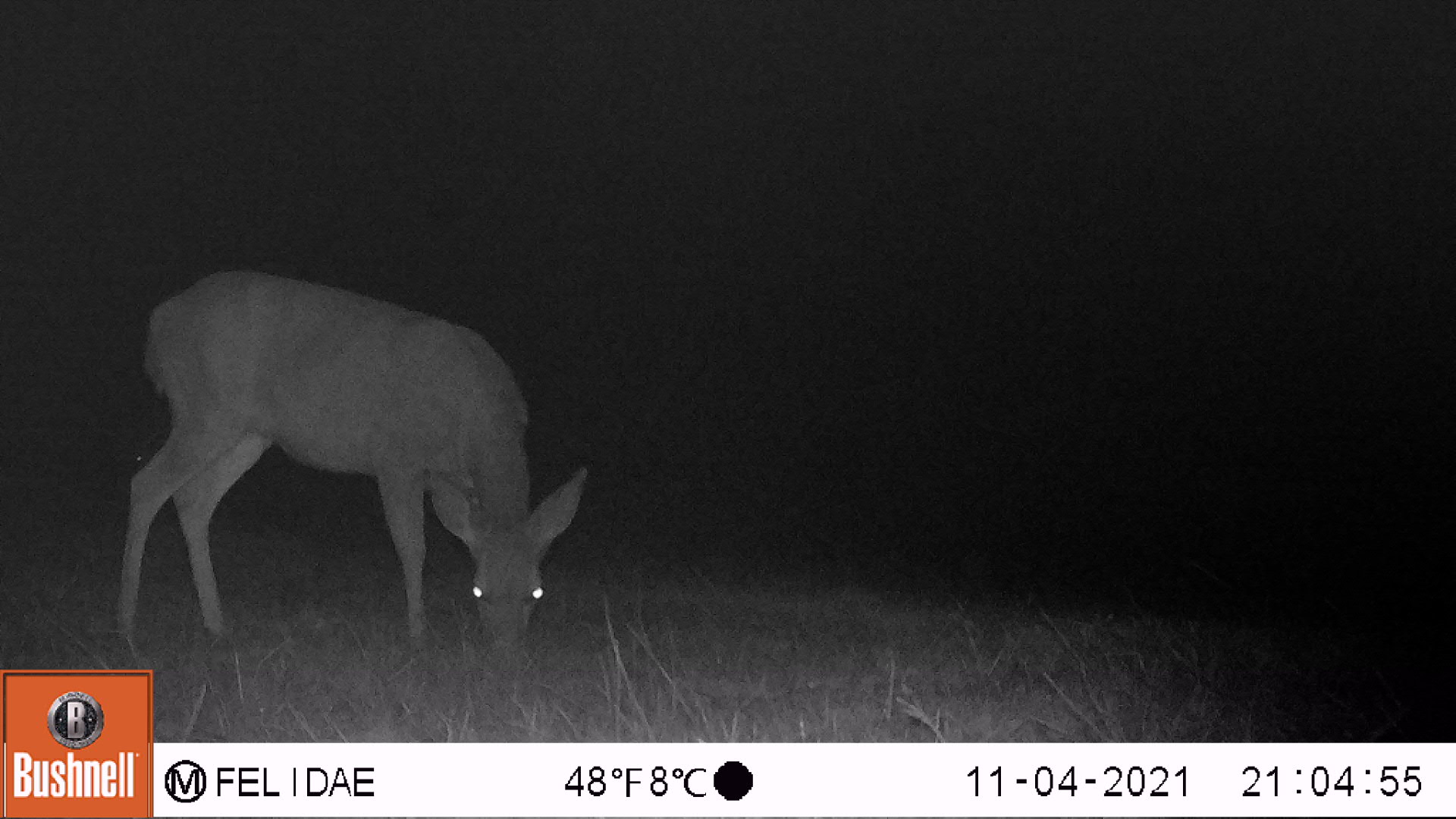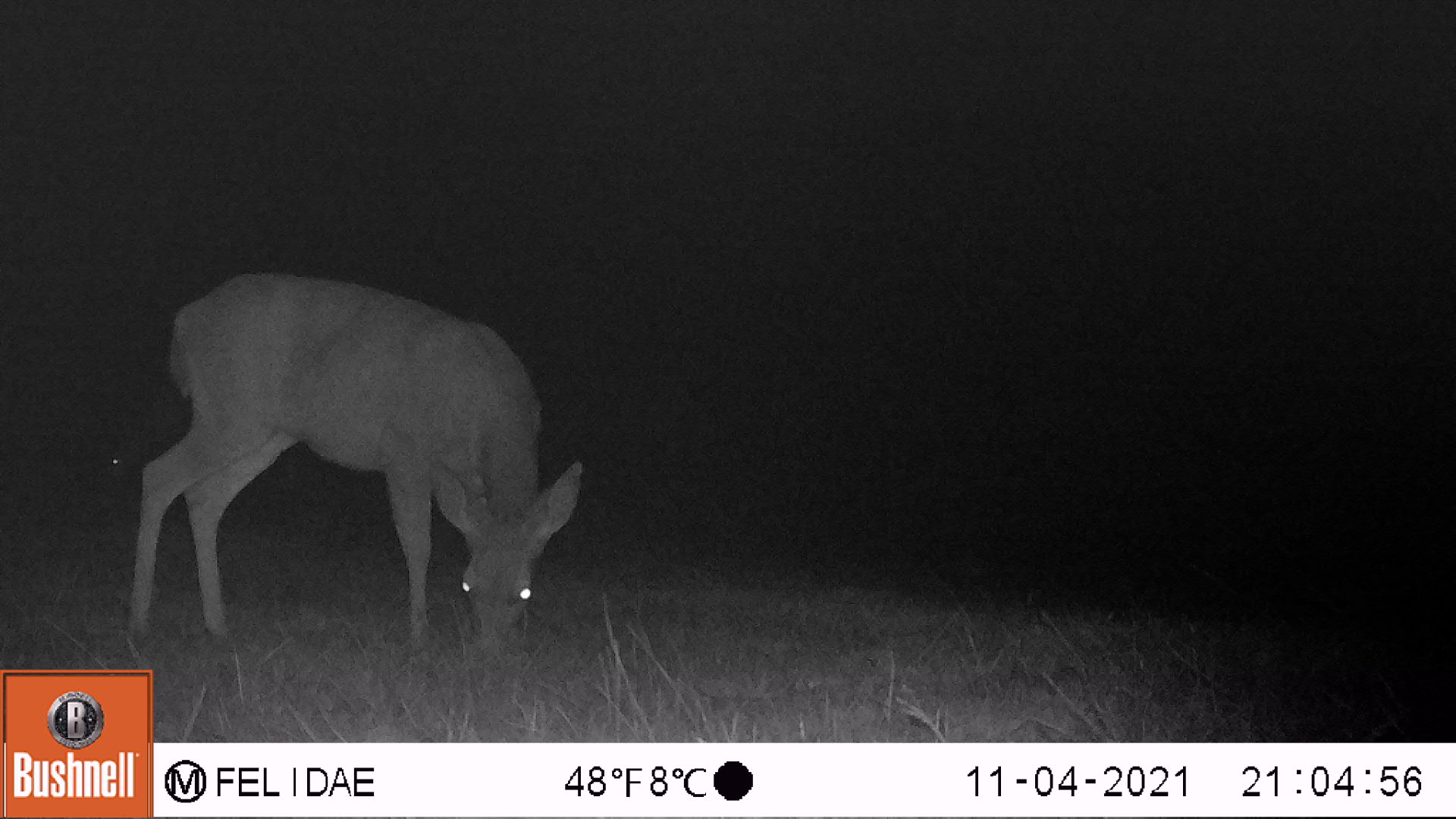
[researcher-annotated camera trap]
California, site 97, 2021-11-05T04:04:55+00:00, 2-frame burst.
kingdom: Animalia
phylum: Chordata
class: Mammalia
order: Artiodactyla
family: Cervidae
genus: Odocoileus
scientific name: Odocoileus hemionus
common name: mule deer